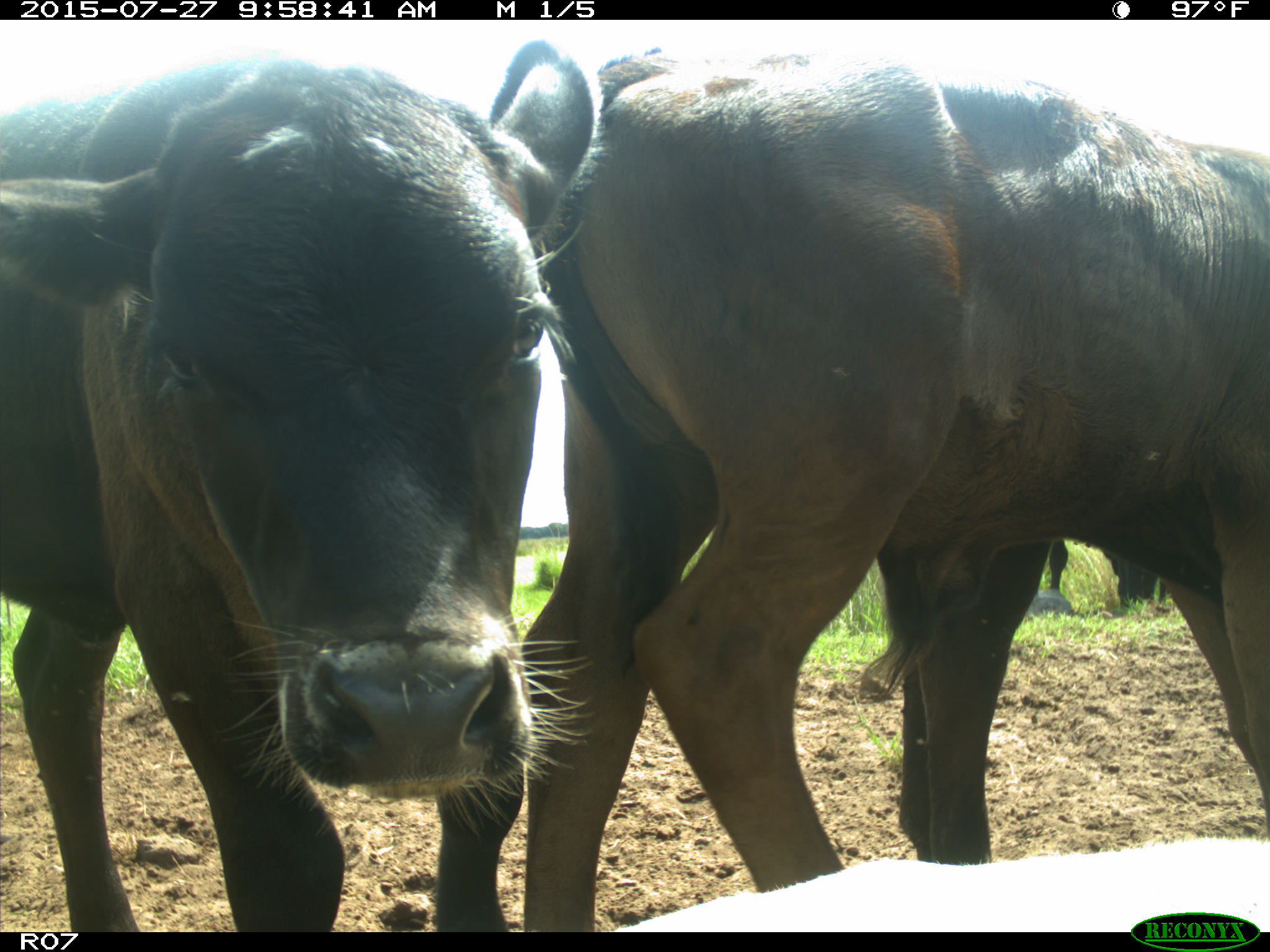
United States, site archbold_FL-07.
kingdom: Animalia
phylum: Chordata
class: Mammalia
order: Artiodactyla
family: Bovidae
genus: Bos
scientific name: Bos taurus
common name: domestic cow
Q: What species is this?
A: Bos taurus (domestic cow).